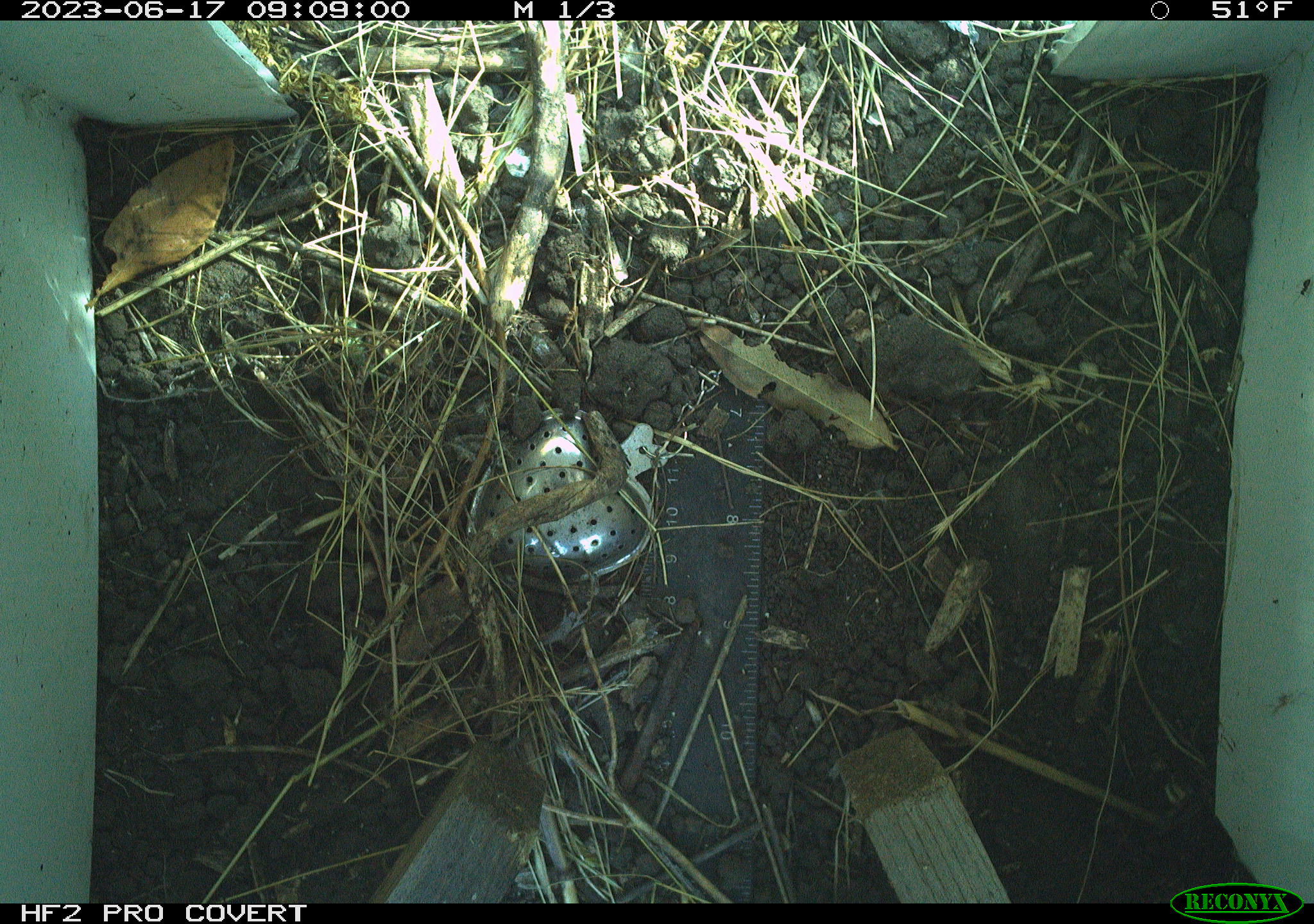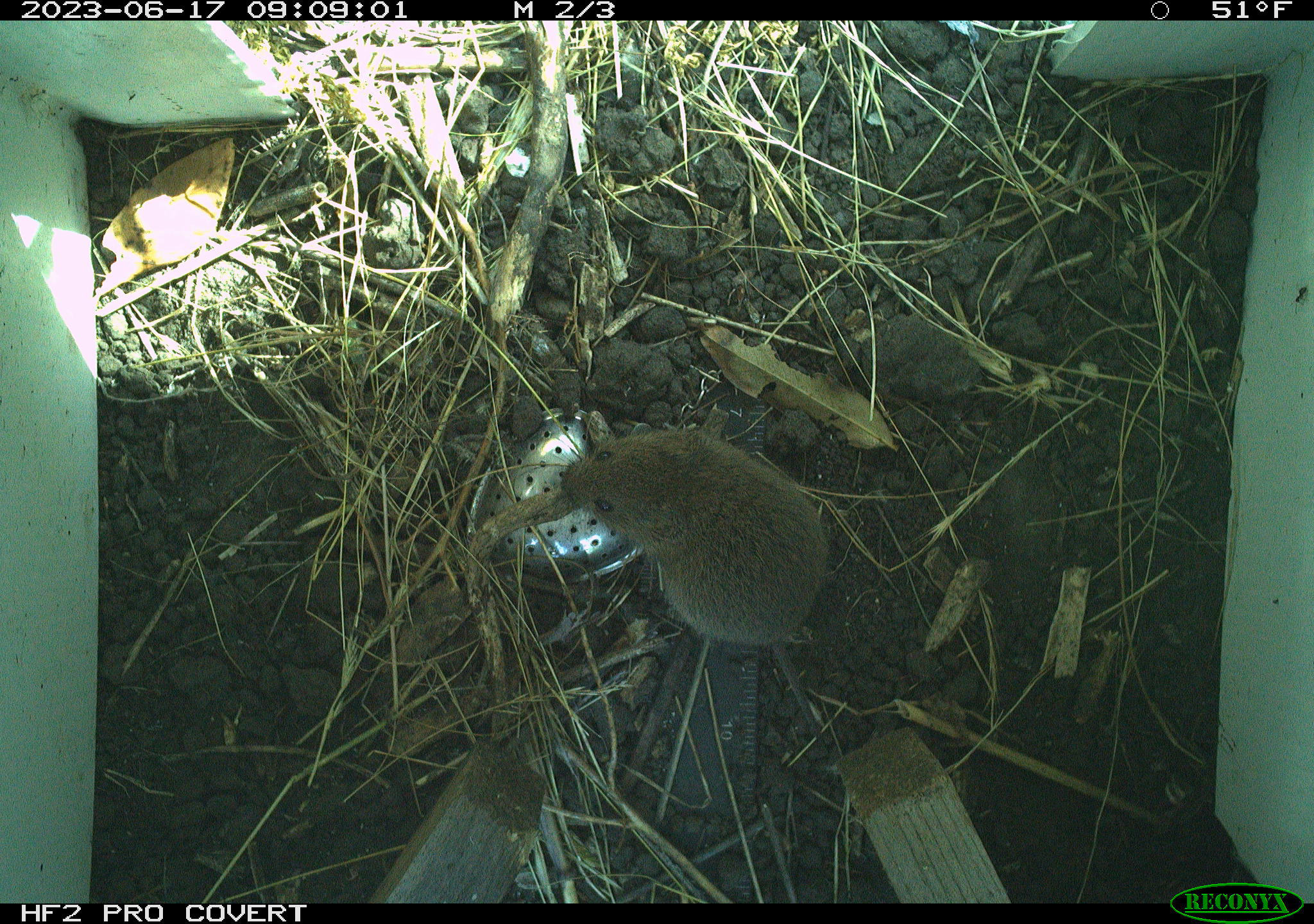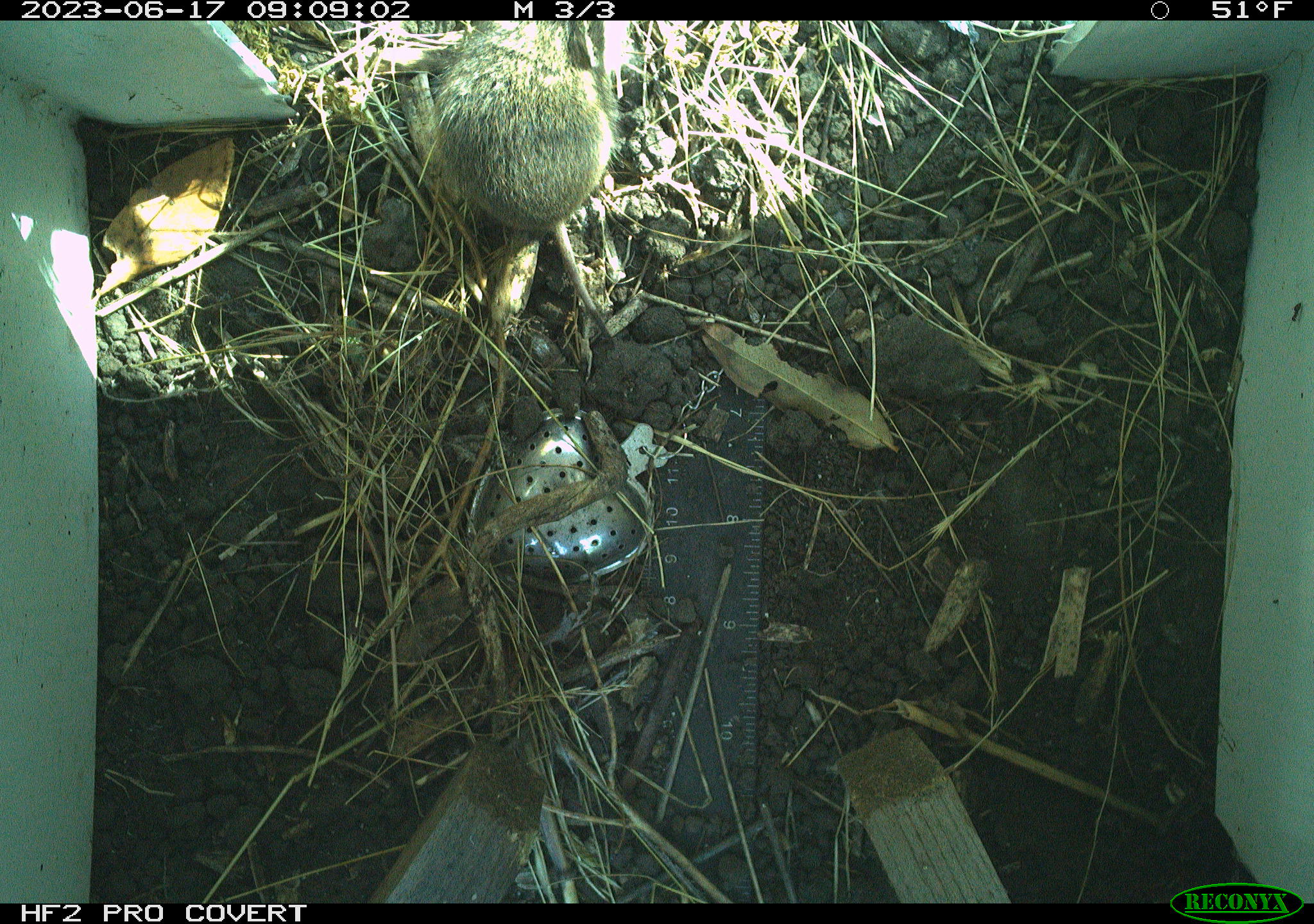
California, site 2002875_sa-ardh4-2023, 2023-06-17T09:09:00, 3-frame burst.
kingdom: Animalia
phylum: Chordata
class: Mammalia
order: Rodentia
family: Cricetidae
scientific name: Arvicolinae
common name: voles, lemmings, and muskrats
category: arvicolinae subfamily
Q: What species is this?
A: Arvicolinae subfamily (voles, lemmings, and muskrats) (Arvicolinae).